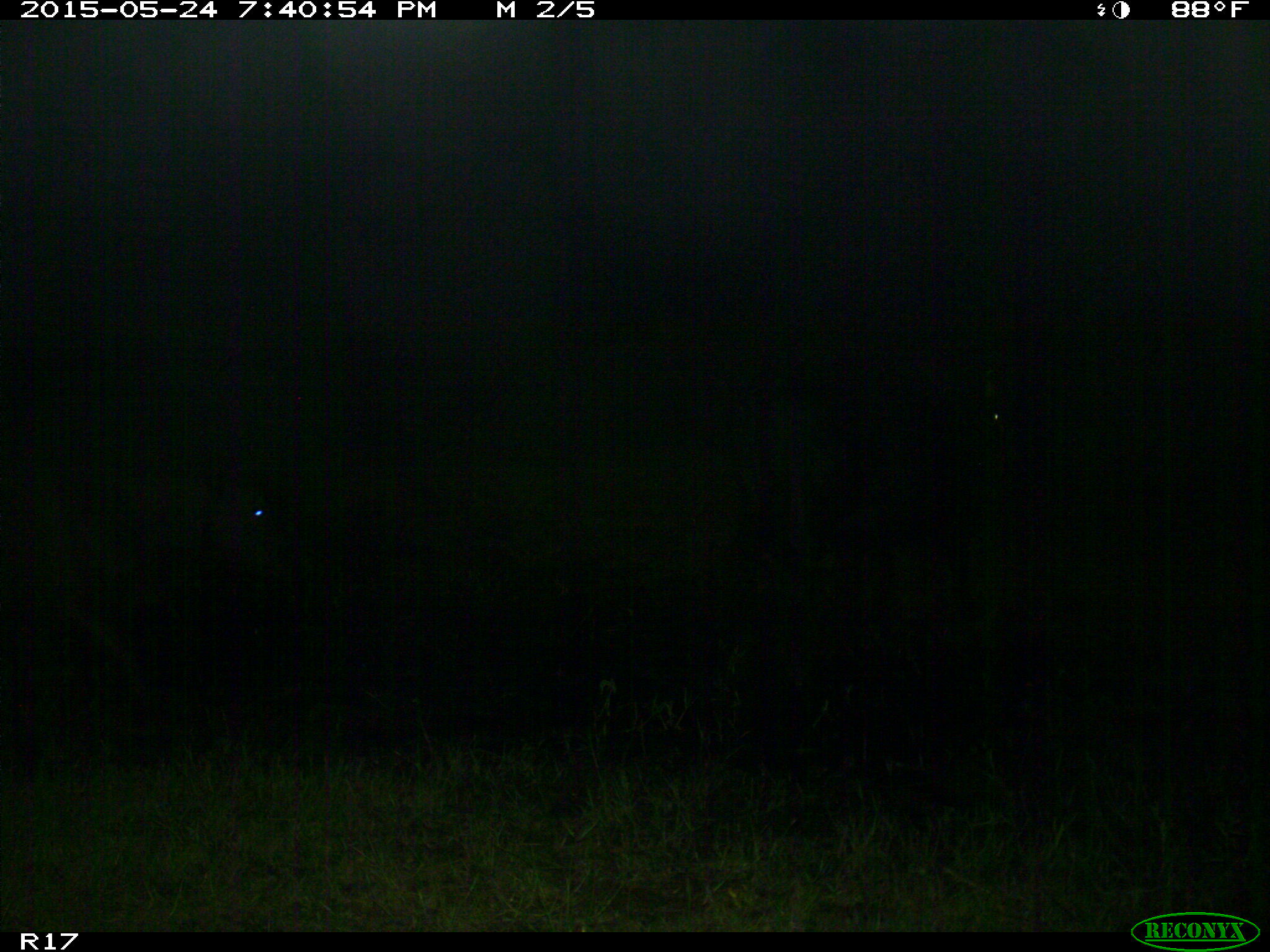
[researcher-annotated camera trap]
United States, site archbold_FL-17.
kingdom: Animalia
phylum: Chordata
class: Mammalia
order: Artiodactyla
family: Bovidae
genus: Bos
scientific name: Bos taurus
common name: domestic cow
Bos taurus (domestic cow).